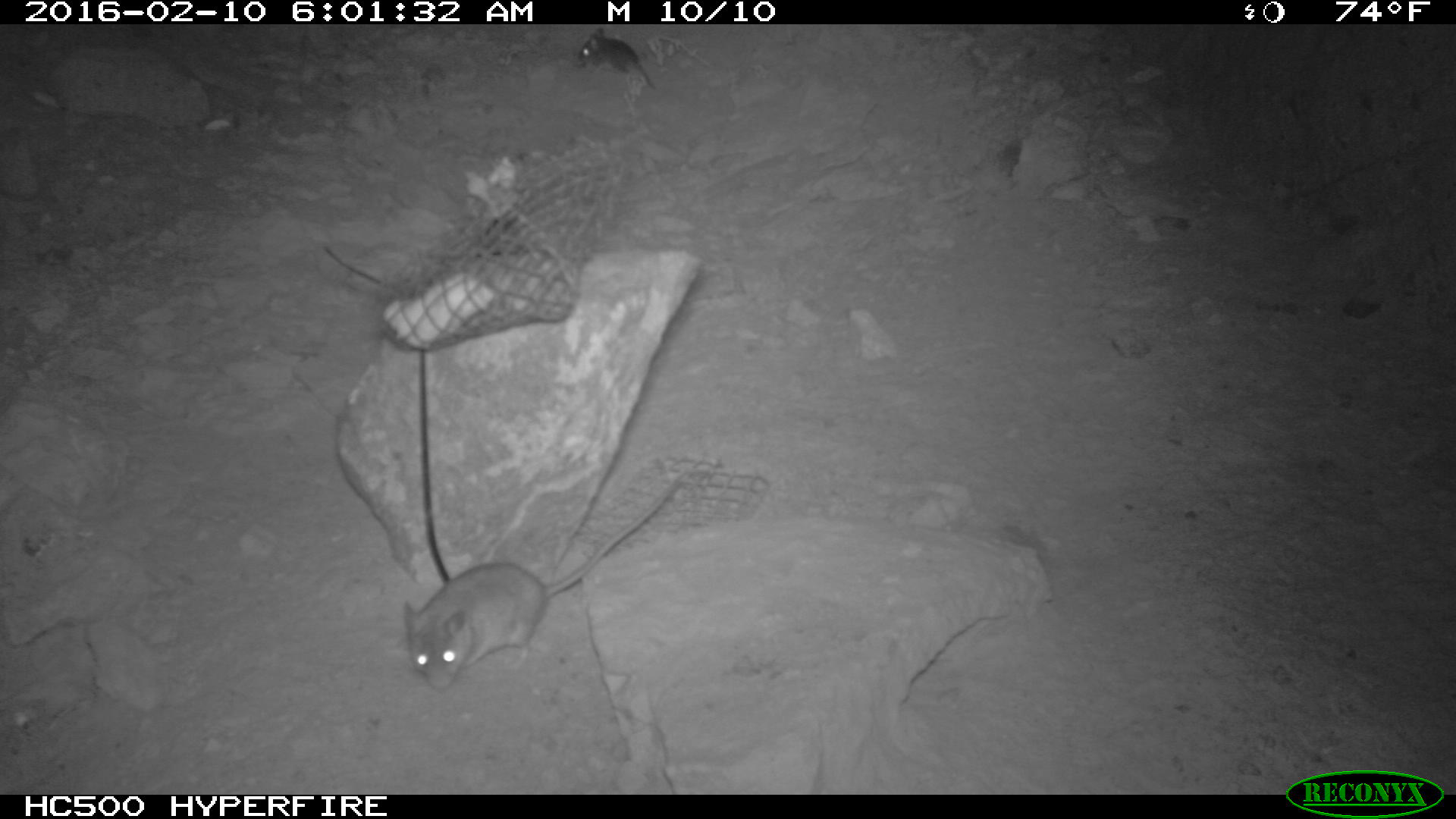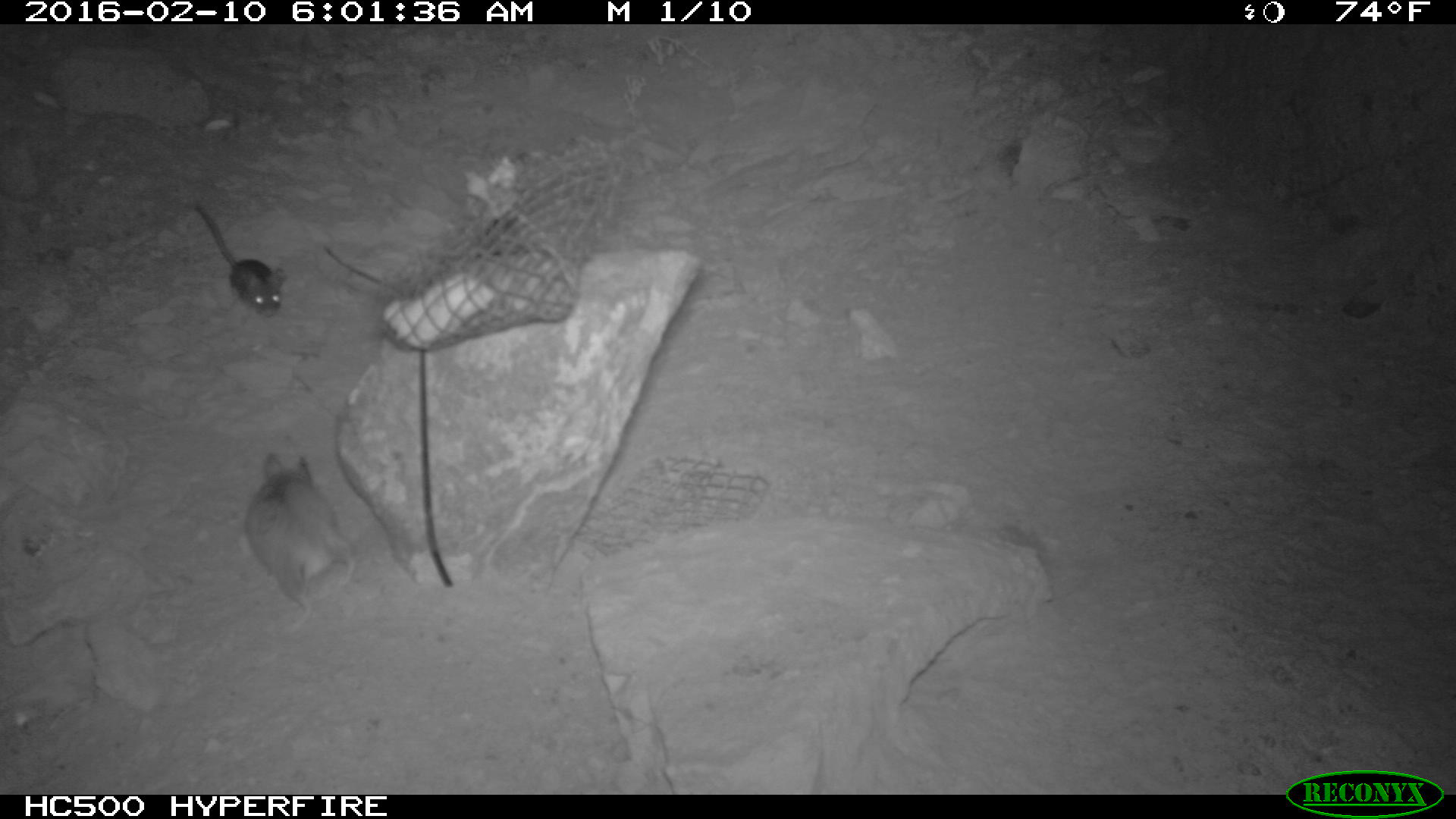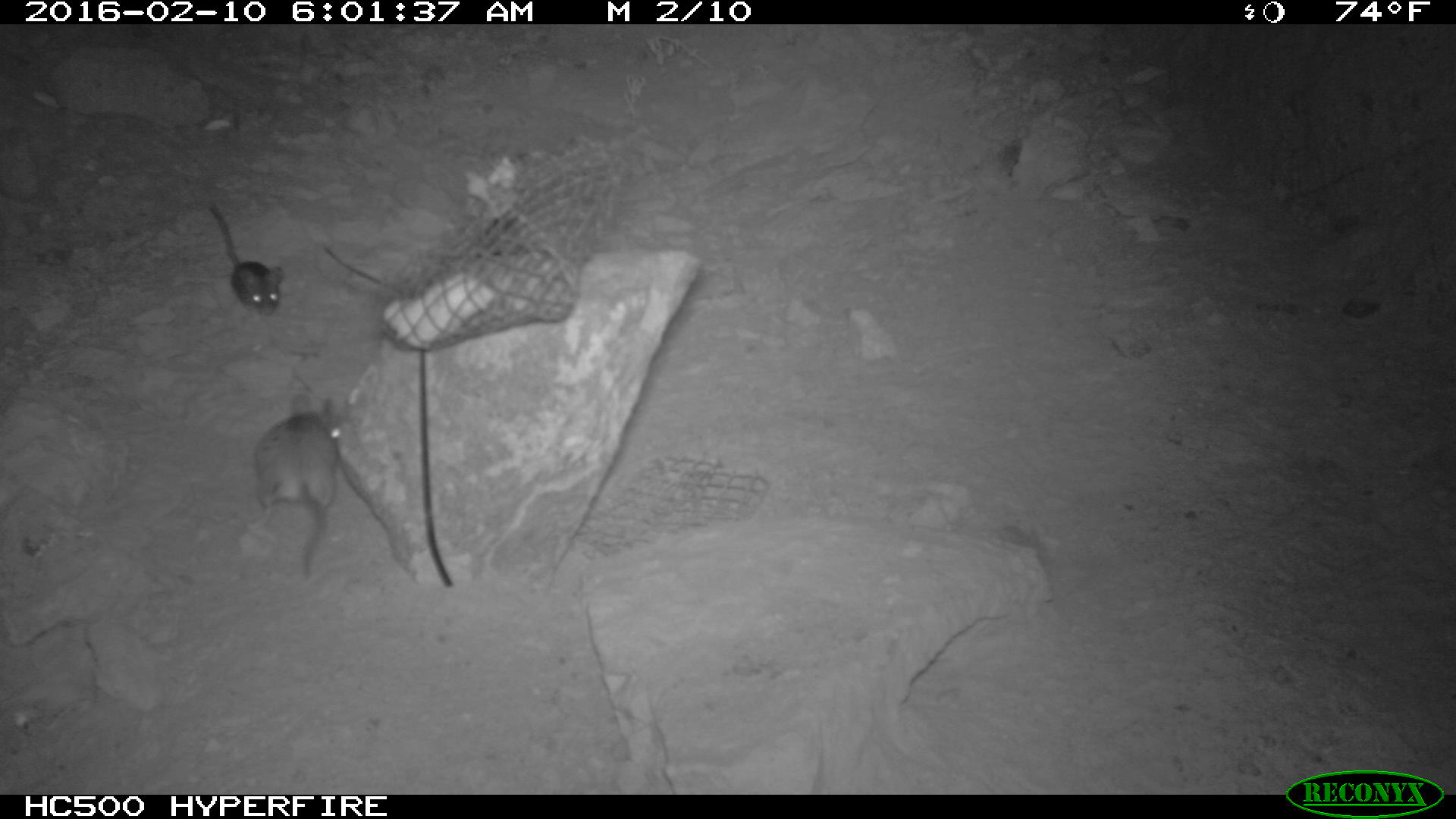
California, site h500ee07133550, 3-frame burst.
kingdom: Animalia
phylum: Chordata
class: Mammalia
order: Rodentia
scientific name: Rodentia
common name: rodent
Rodent (Rodentia).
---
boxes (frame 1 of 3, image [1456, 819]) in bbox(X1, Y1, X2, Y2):
rodent: bbox(403, 477, 680, 690); bbox(578, 27, 654, 89)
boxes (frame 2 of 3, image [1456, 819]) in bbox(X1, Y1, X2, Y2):
rodent: bbox(245, 453, 355, 631); bbox(196, 206, 284, 317)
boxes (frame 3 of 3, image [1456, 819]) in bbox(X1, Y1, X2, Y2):
rodent: bbox(253, 392, 340, 578); bbox(209, 203, 284, 317)